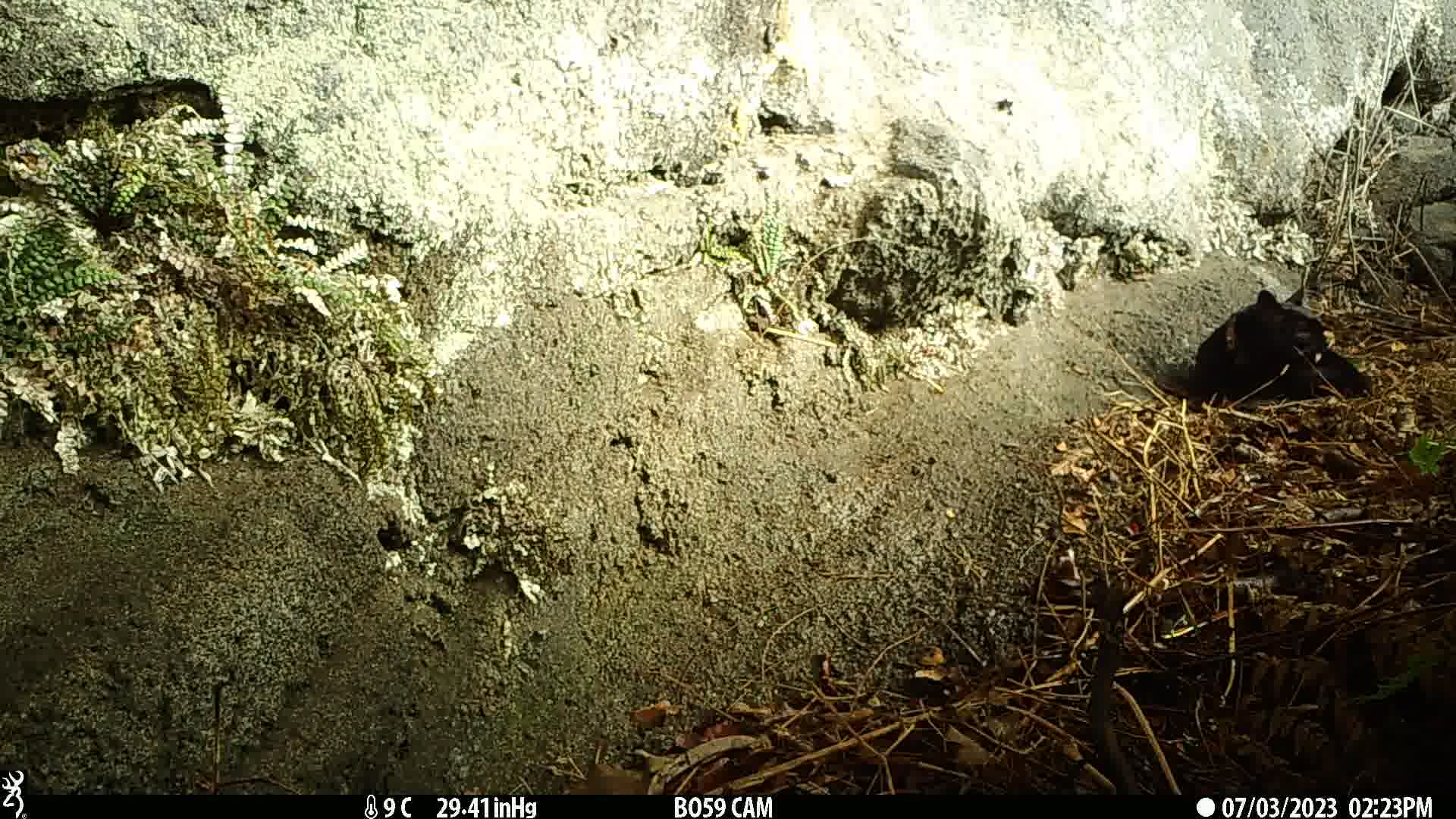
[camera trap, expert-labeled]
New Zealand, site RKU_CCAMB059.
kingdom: Animalia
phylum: Chordata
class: Mammalia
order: Carnivora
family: Felidae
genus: Felis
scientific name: Felis catus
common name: domestic cat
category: cat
Cat (domestic cat) (Felis catus).